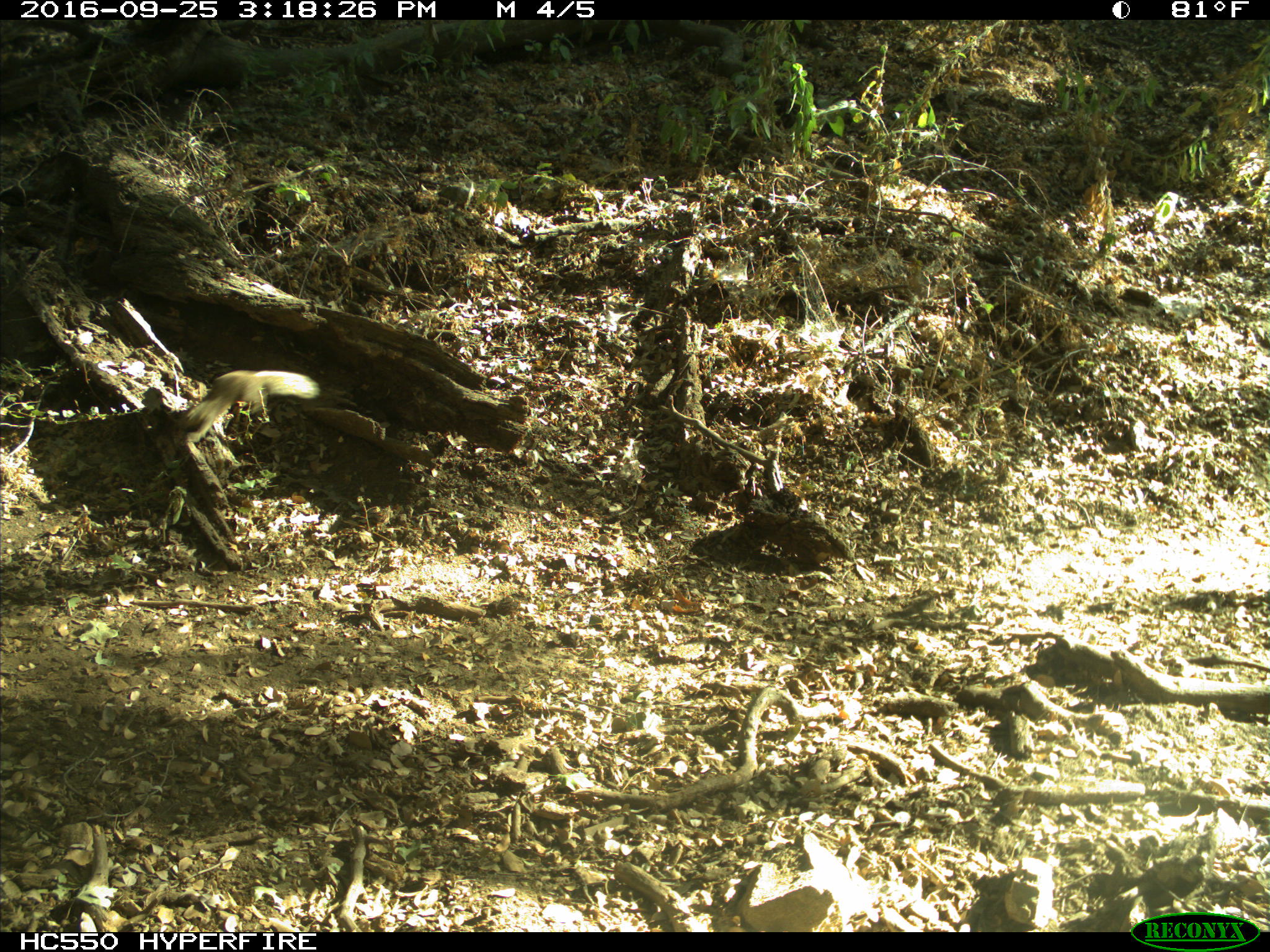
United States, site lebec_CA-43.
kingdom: Animalia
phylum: Chordata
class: Mammalia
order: Rodentia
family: Sciuridae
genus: Otospermophilus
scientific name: Otospermophilus beecheyi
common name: california ground squirrel